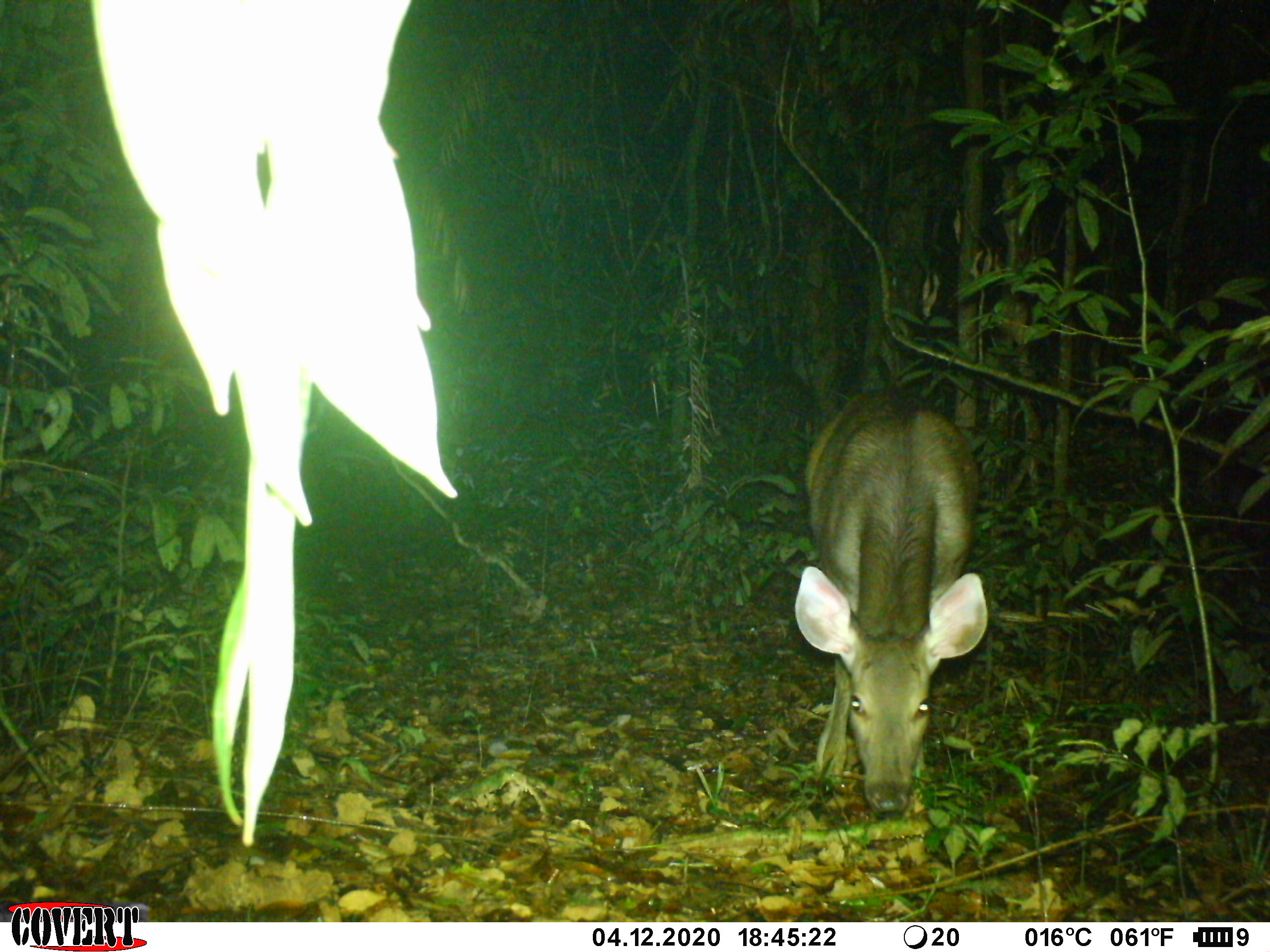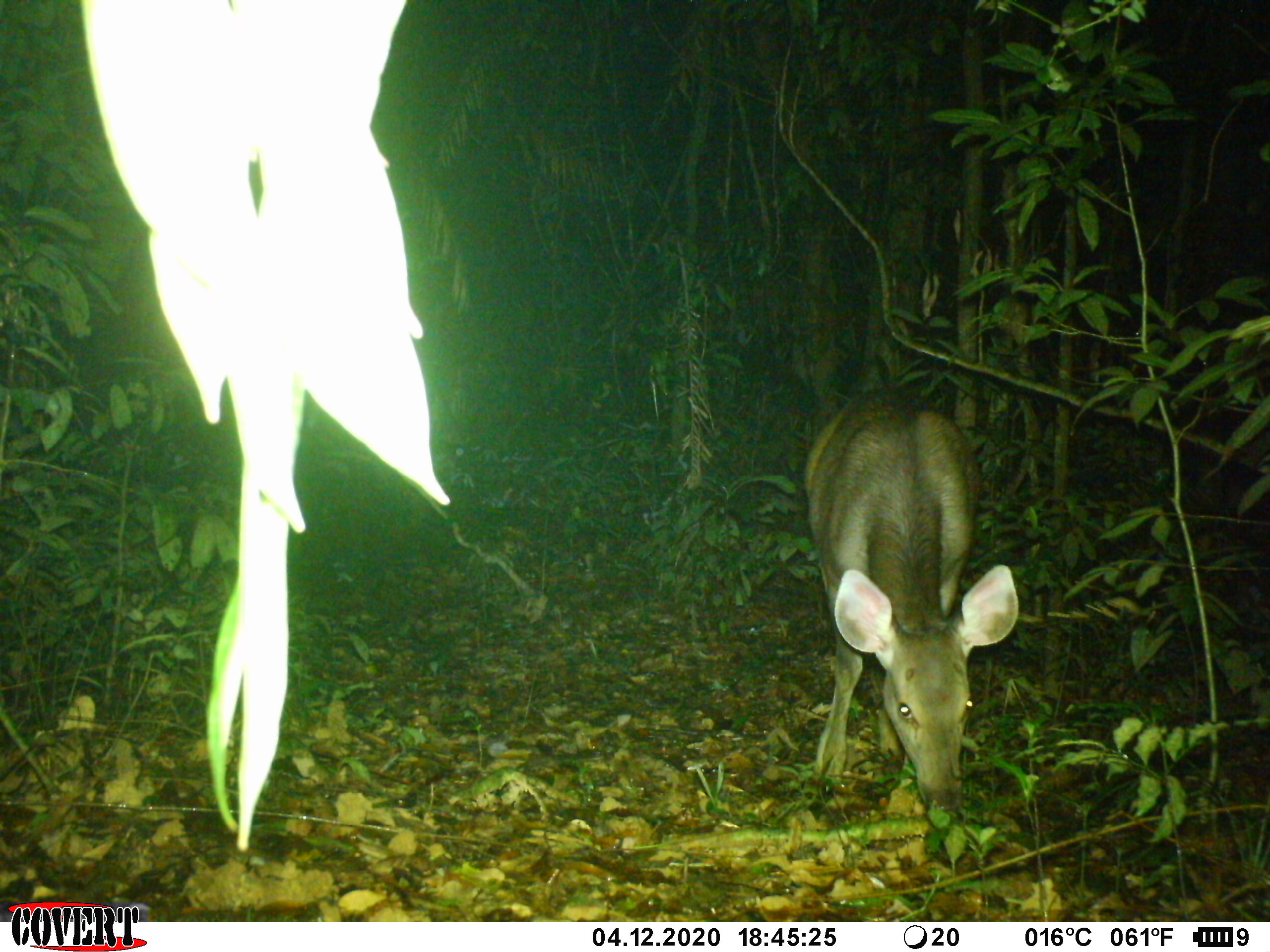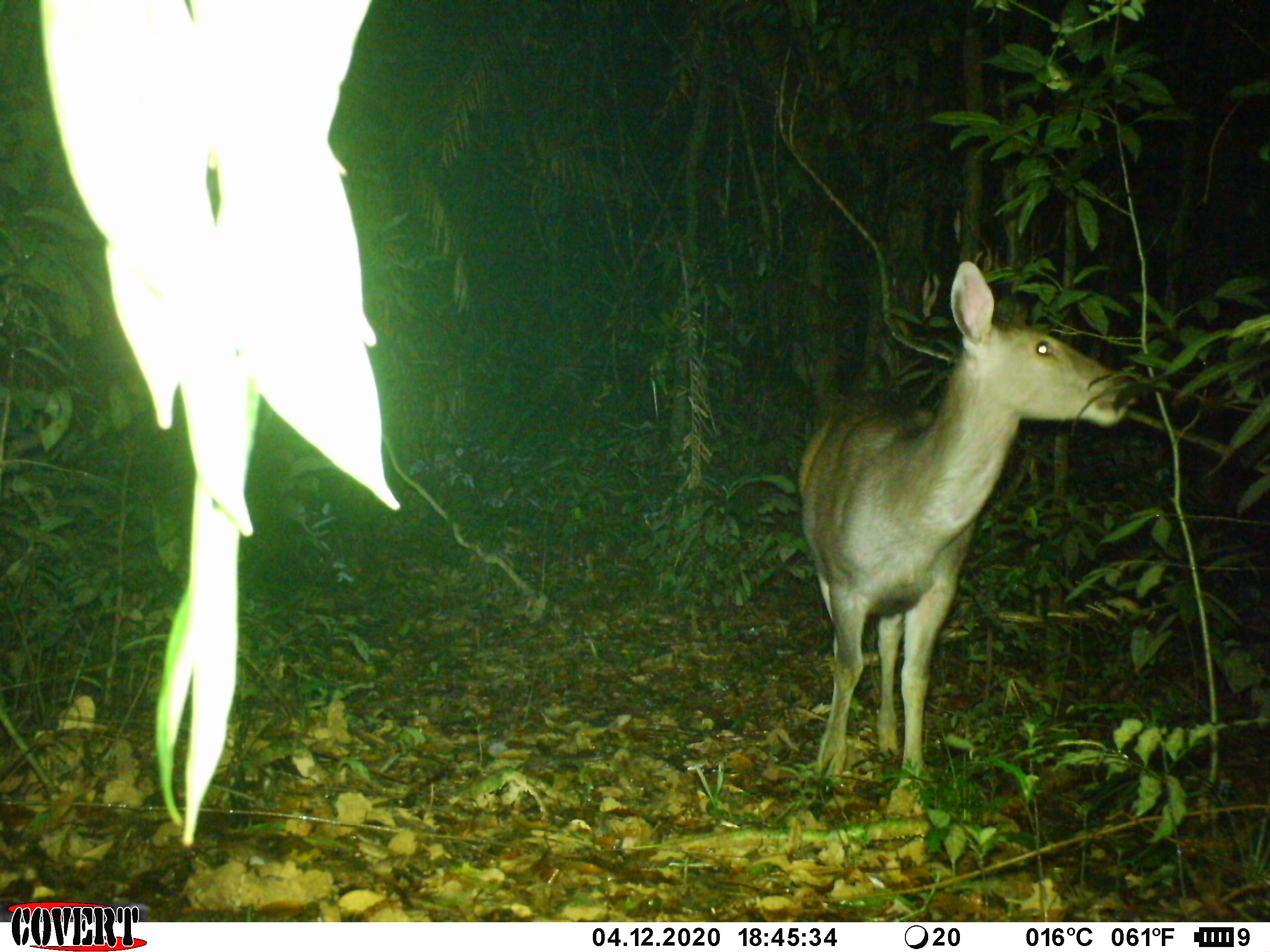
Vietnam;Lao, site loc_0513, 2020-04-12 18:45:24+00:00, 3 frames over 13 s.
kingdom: Animalia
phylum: Chordata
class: Mammalia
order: Artiodactyla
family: Cervidae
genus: Rusa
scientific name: Rusa unicolor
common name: sambar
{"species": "sambar (Rusa unicolor)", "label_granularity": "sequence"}